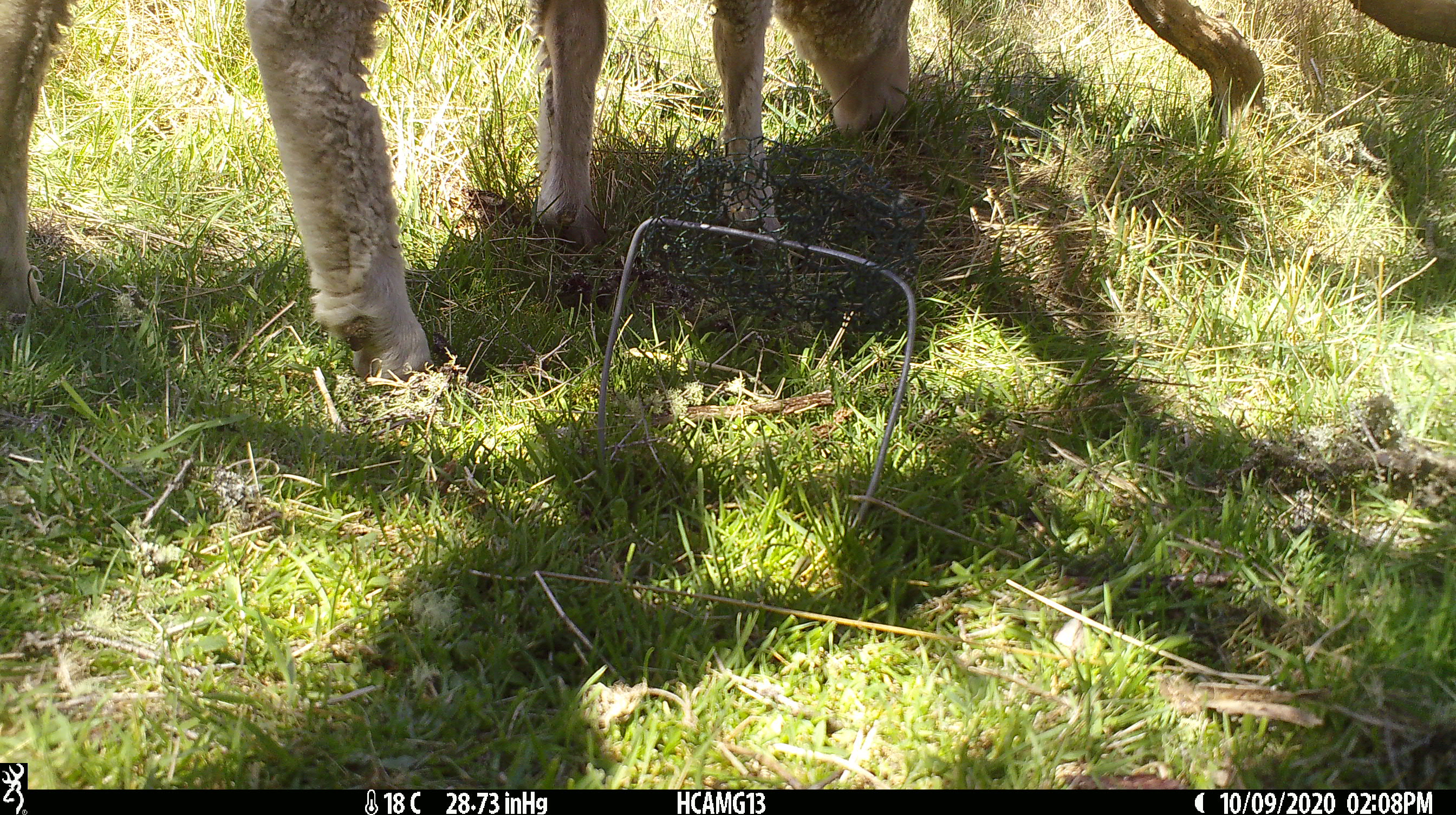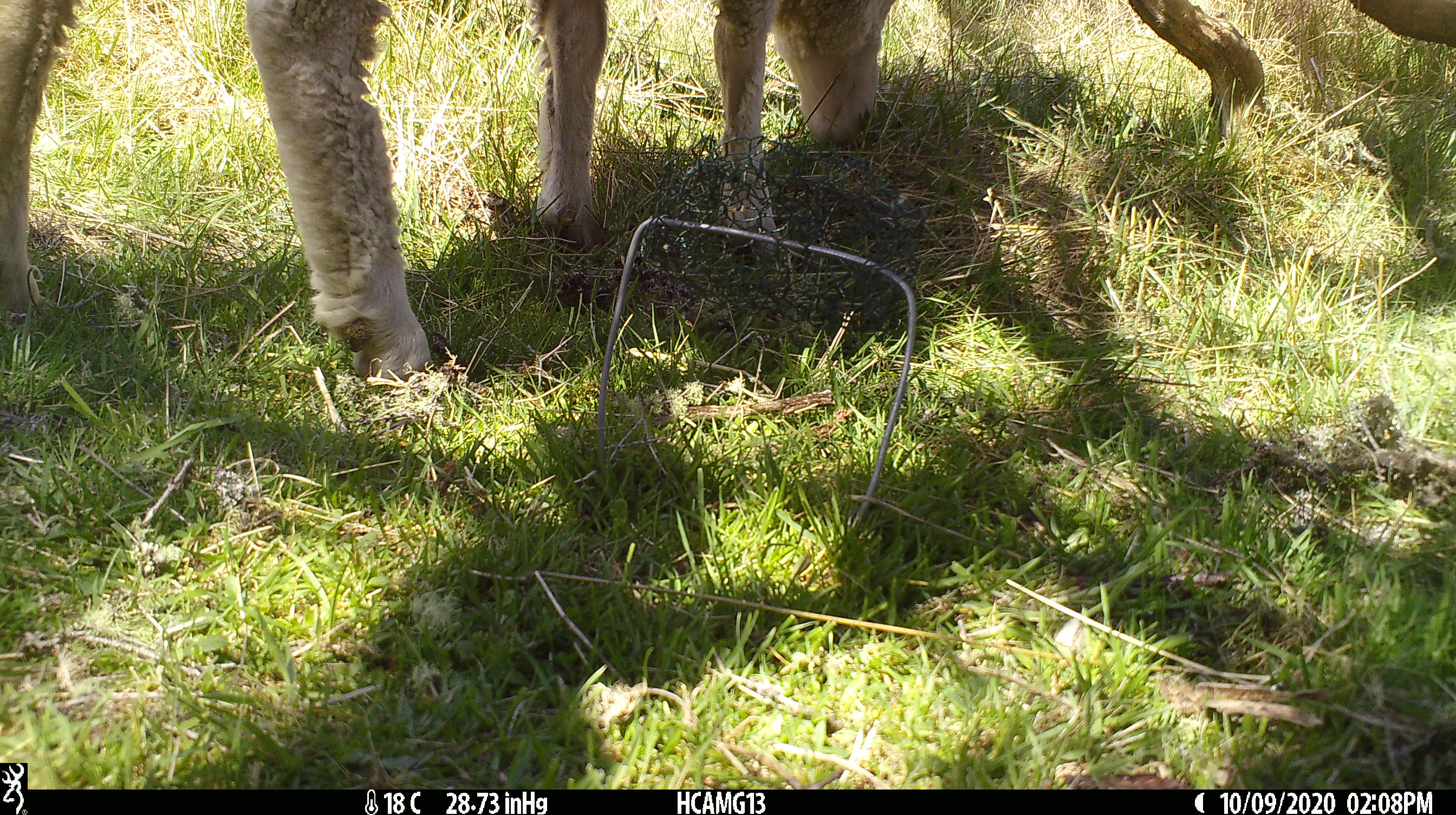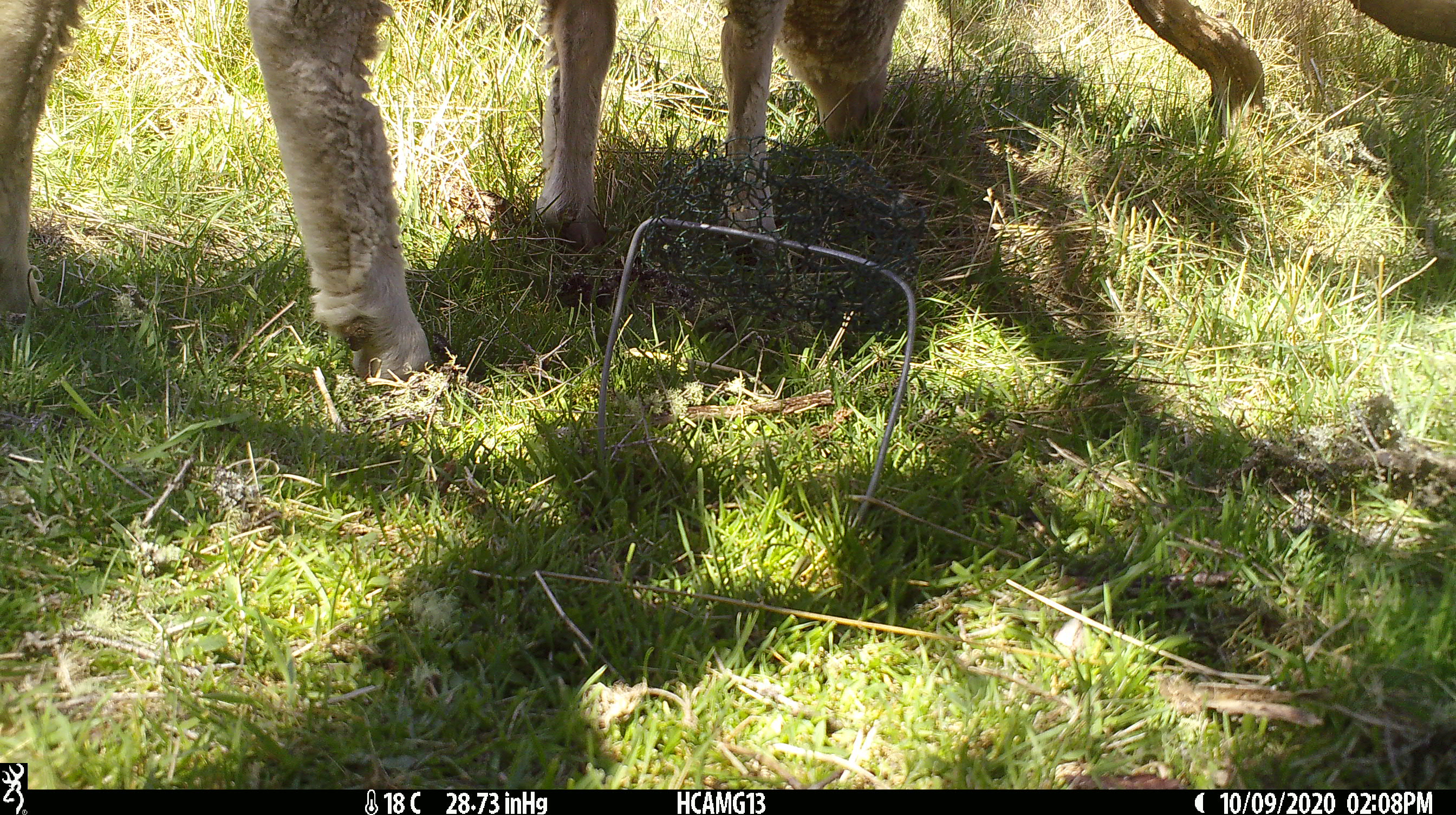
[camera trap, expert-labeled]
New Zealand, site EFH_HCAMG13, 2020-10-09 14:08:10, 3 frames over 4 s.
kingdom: Animalia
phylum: Chordata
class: Mammalia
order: Artiodactyla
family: Bovidae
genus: Ovis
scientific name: Ovis aries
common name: domestic sheep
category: sheep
Sheep (domestic sheep) (Ovis aries).